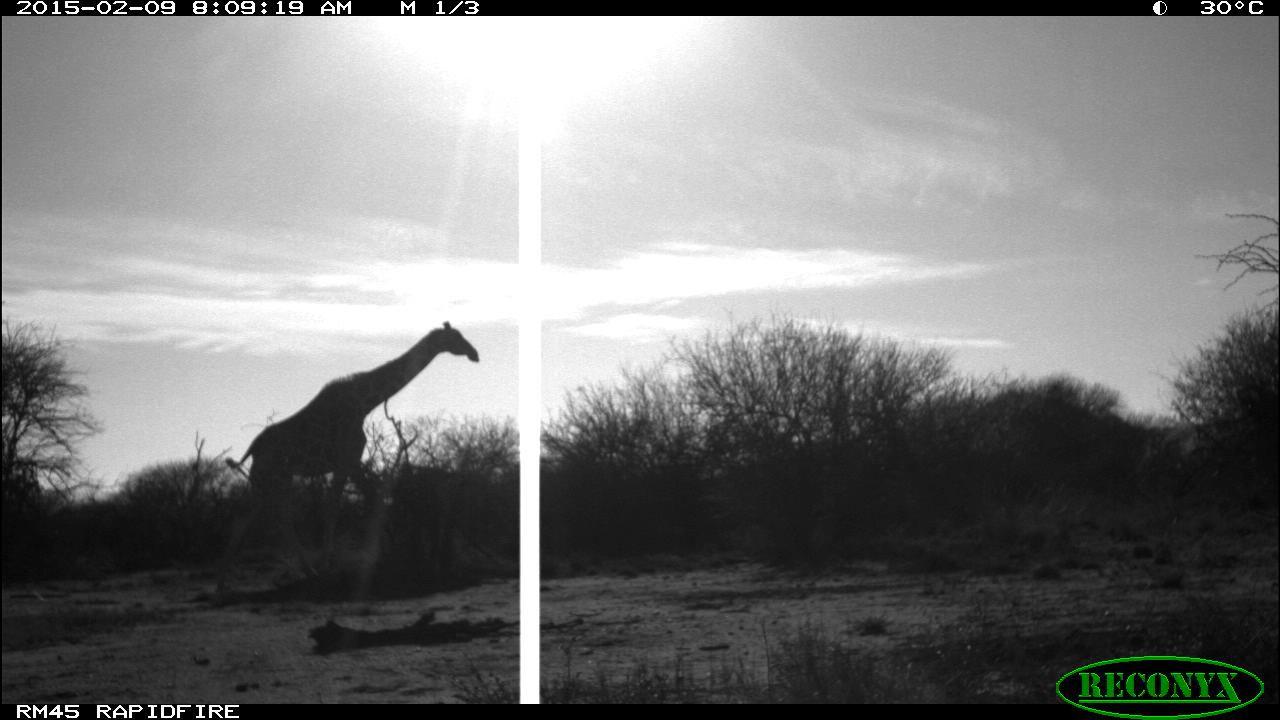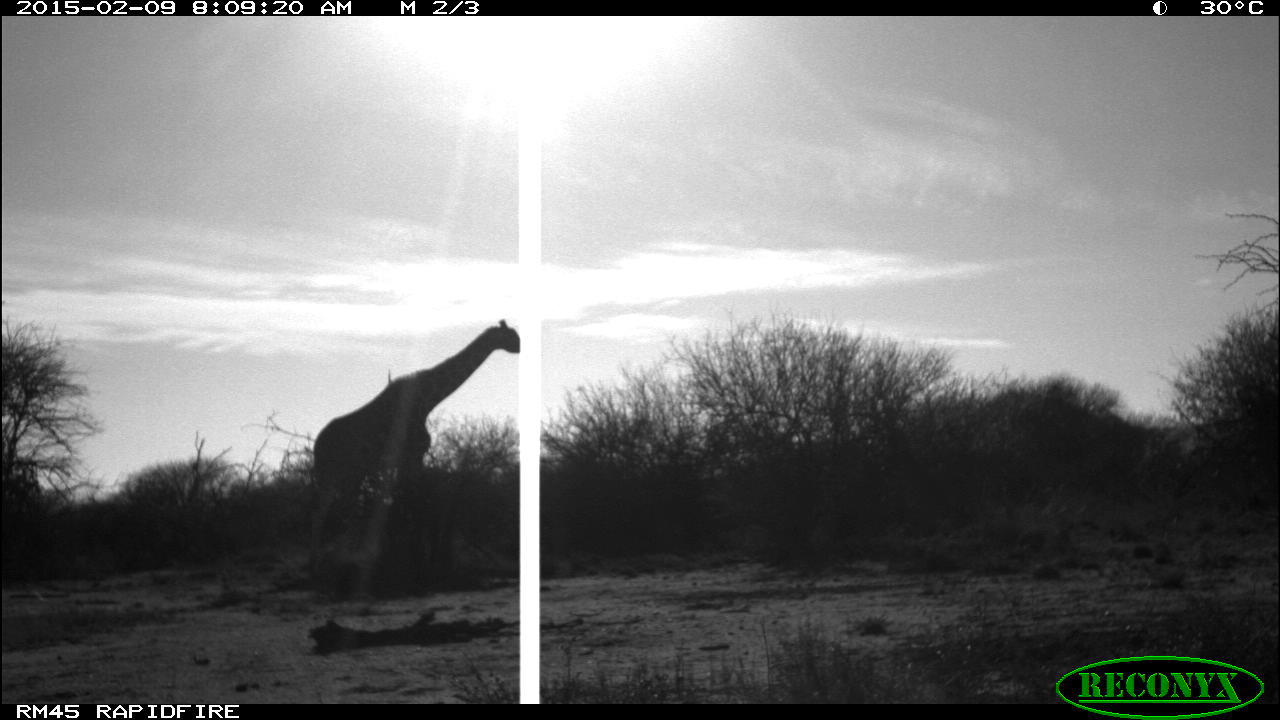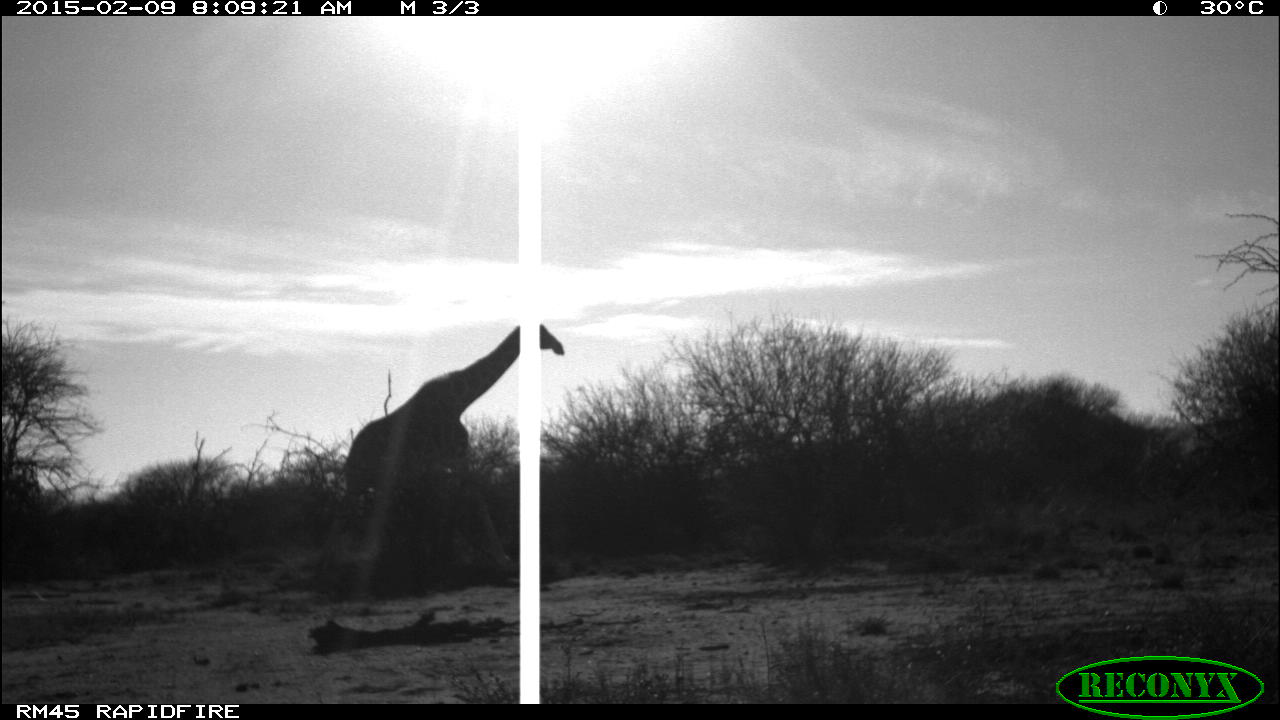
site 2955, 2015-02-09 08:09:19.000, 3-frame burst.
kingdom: Animalia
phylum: Chordata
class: Mammalia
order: Artiodactyla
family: Giraffidae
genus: Giraffa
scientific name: Giraffa camelopardalis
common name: giraffe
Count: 1.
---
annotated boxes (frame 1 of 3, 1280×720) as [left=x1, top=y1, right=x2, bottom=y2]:
giraffa camelopardalis: [left=225, top=321, right=480, bottom=577]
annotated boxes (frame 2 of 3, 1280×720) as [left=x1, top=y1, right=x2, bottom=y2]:
giraffa camelopardalis: [left=298, top=318, right=521, bottom=572]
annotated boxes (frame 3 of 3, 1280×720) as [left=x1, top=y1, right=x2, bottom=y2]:
giraffa camelopardalis: [left=315, top=321, right=564, bottom=586]